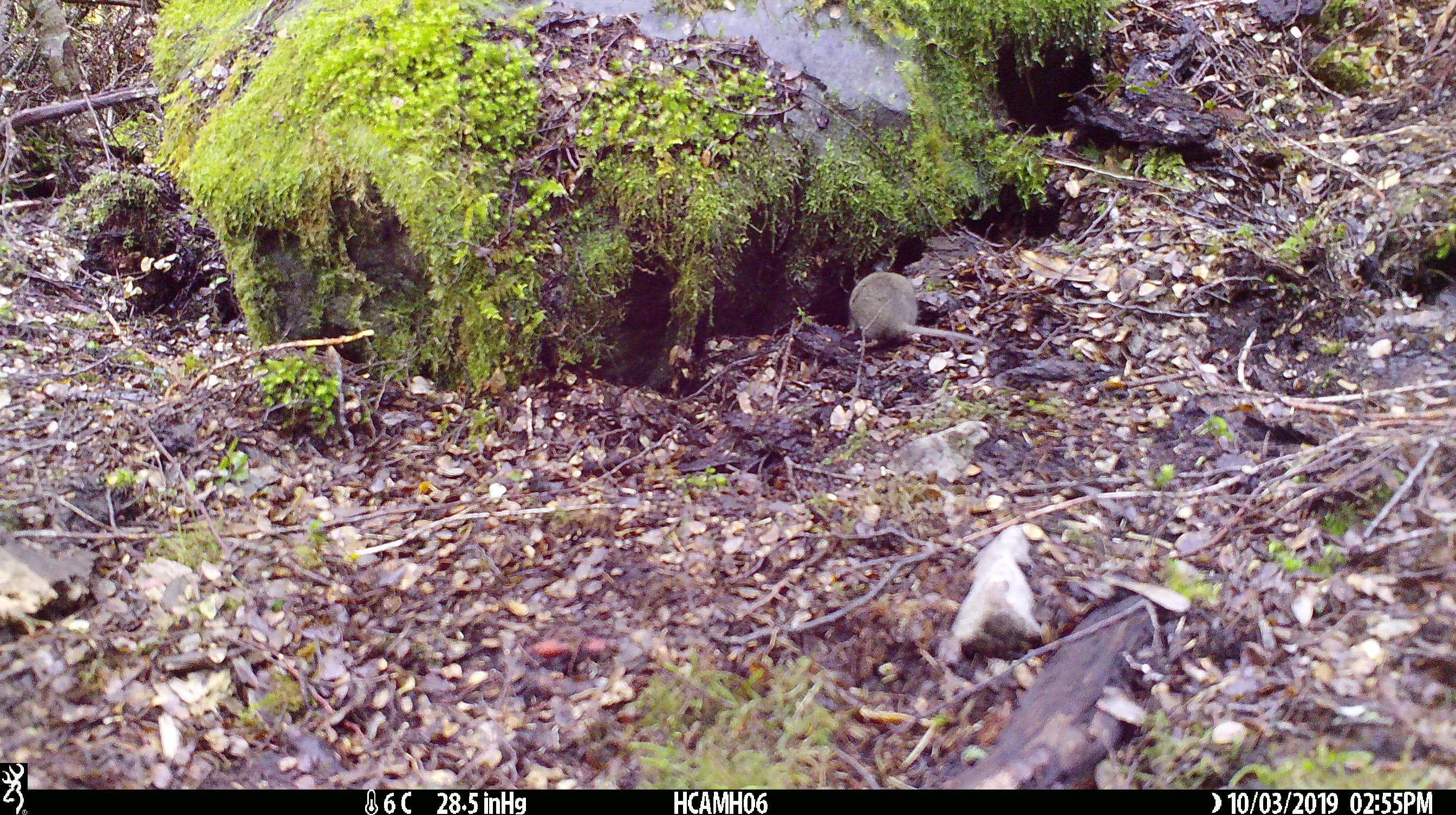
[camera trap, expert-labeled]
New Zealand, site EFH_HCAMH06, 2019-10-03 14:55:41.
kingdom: Animalia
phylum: Chordata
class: Mammalia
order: Rodentia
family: Muridae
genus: Mus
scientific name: Mus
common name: mouse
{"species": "mouse (Mus)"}